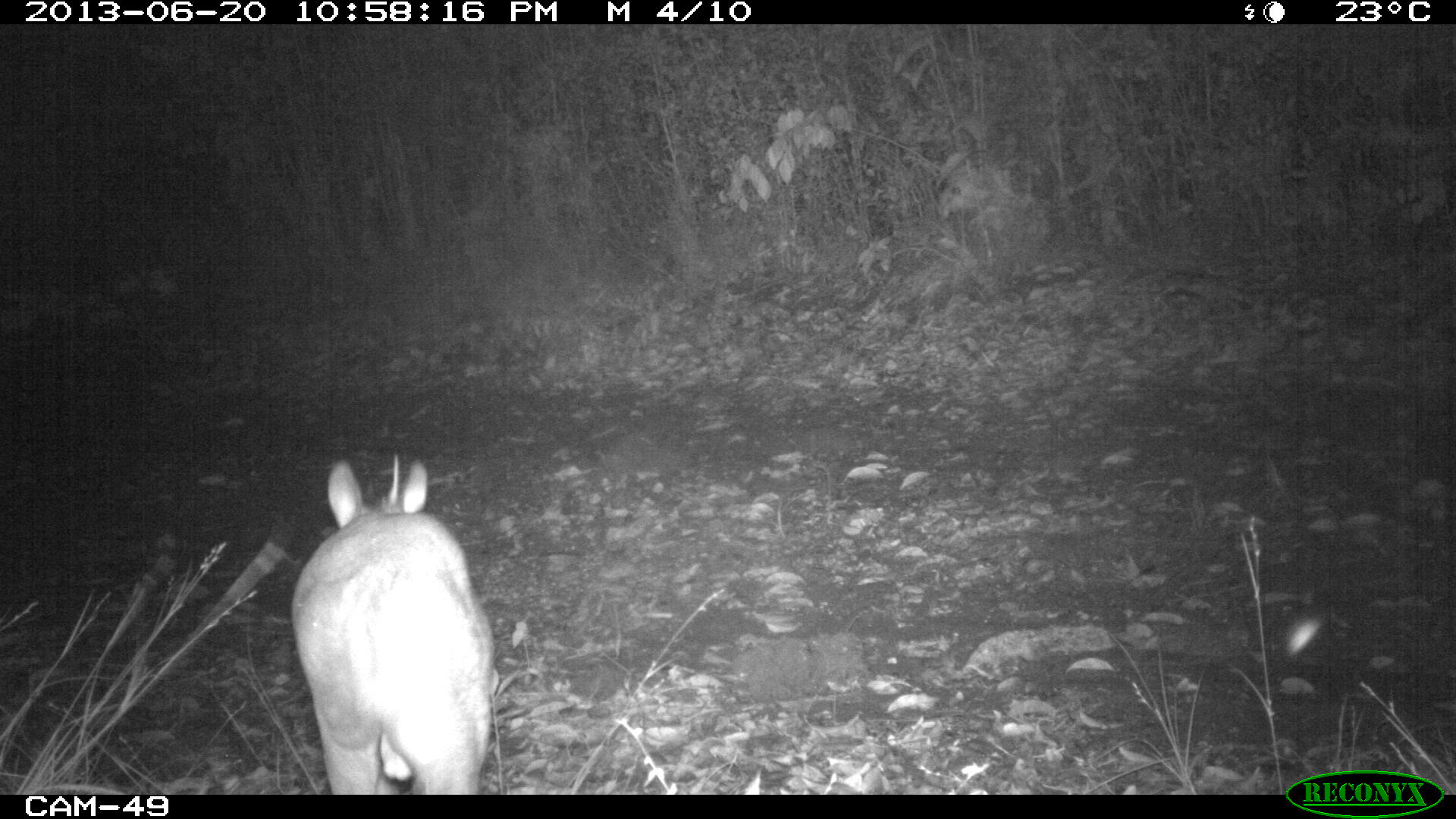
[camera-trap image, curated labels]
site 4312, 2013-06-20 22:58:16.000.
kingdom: Animalia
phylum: Chordata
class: Mammalia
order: Artiodactyla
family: Cervidae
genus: Mazama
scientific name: Mazama temama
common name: central american red brocket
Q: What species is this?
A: Mazama temama (central american red brocket).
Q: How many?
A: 1.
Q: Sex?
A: Male.